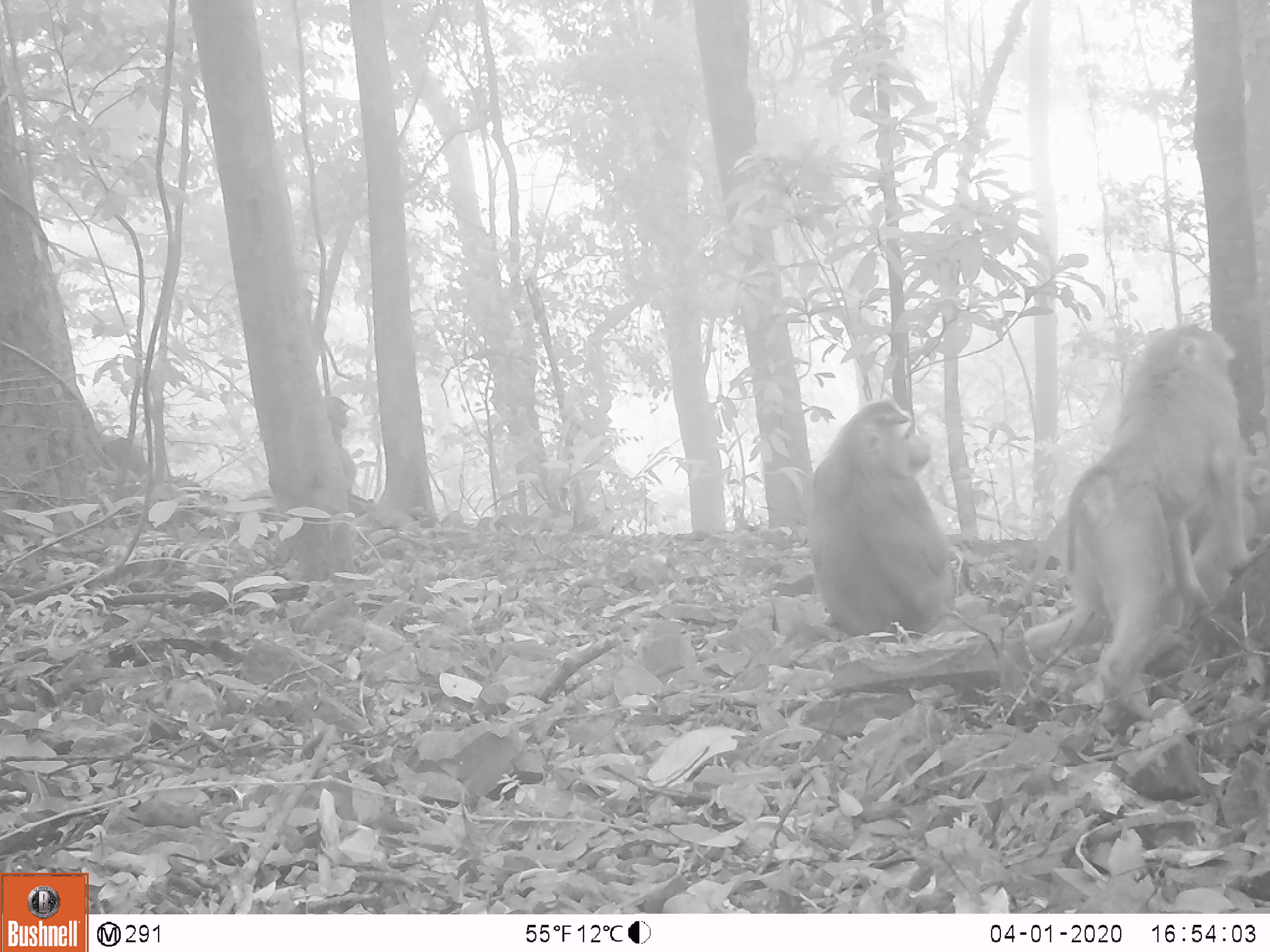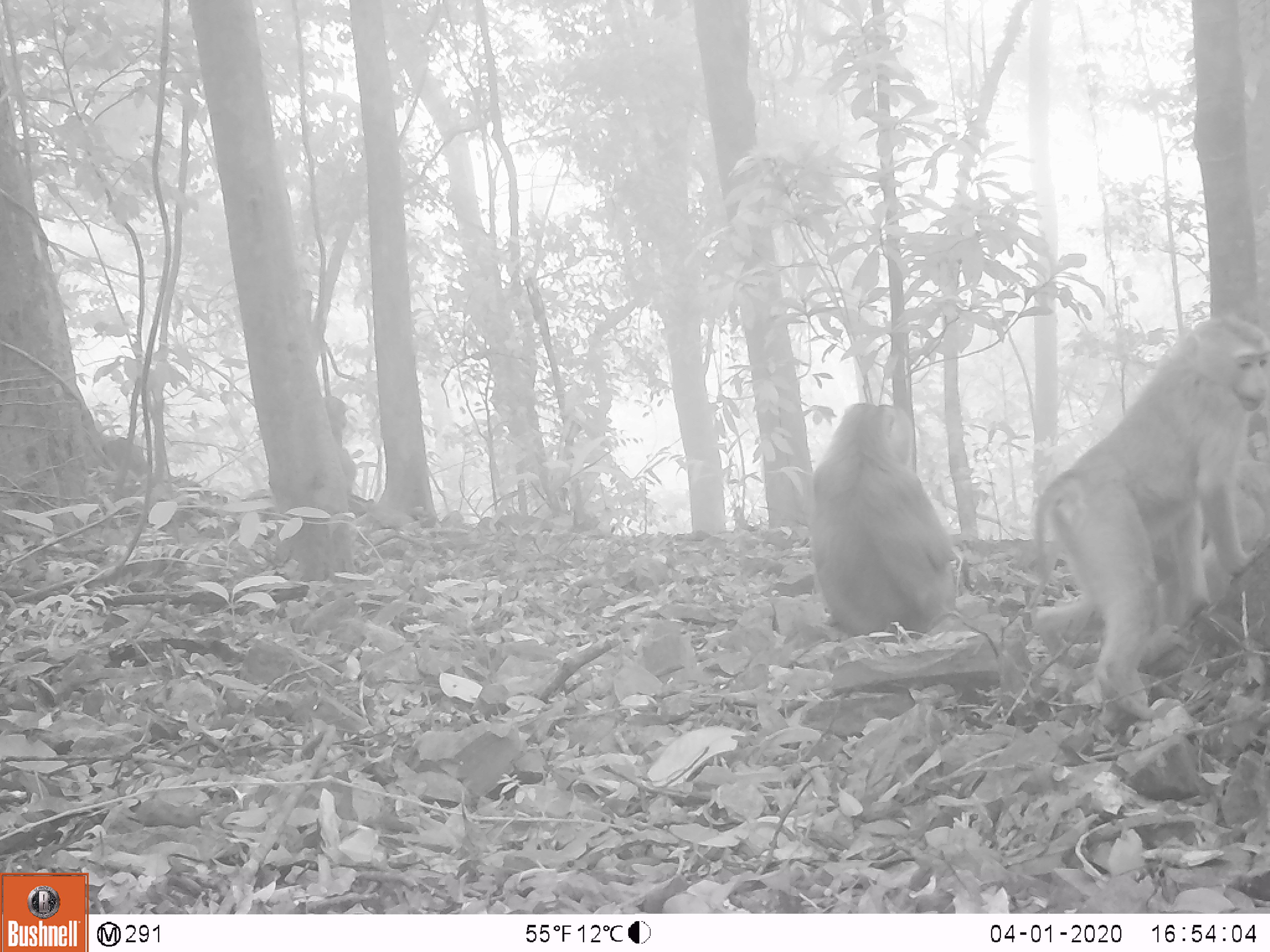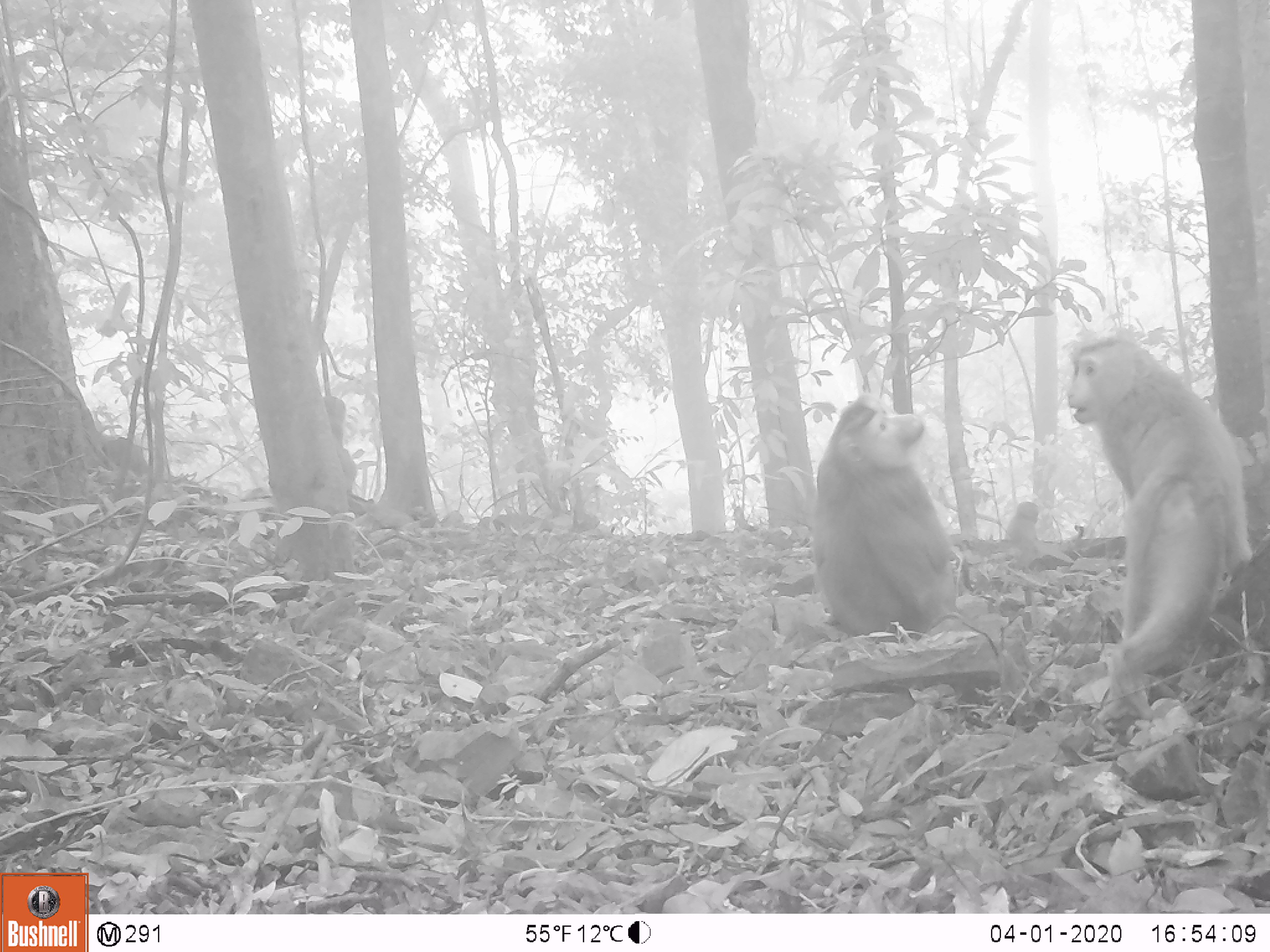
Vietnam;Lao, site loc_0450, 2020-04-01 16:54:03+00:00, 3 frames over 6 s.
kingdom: Animalia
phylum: Chordata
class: Mammalia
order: Primates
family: Cercopithecidae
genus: Macaca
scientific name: Macaca nemestrina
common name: pig-tailed macaque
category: pig tailed macaque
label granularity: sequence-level